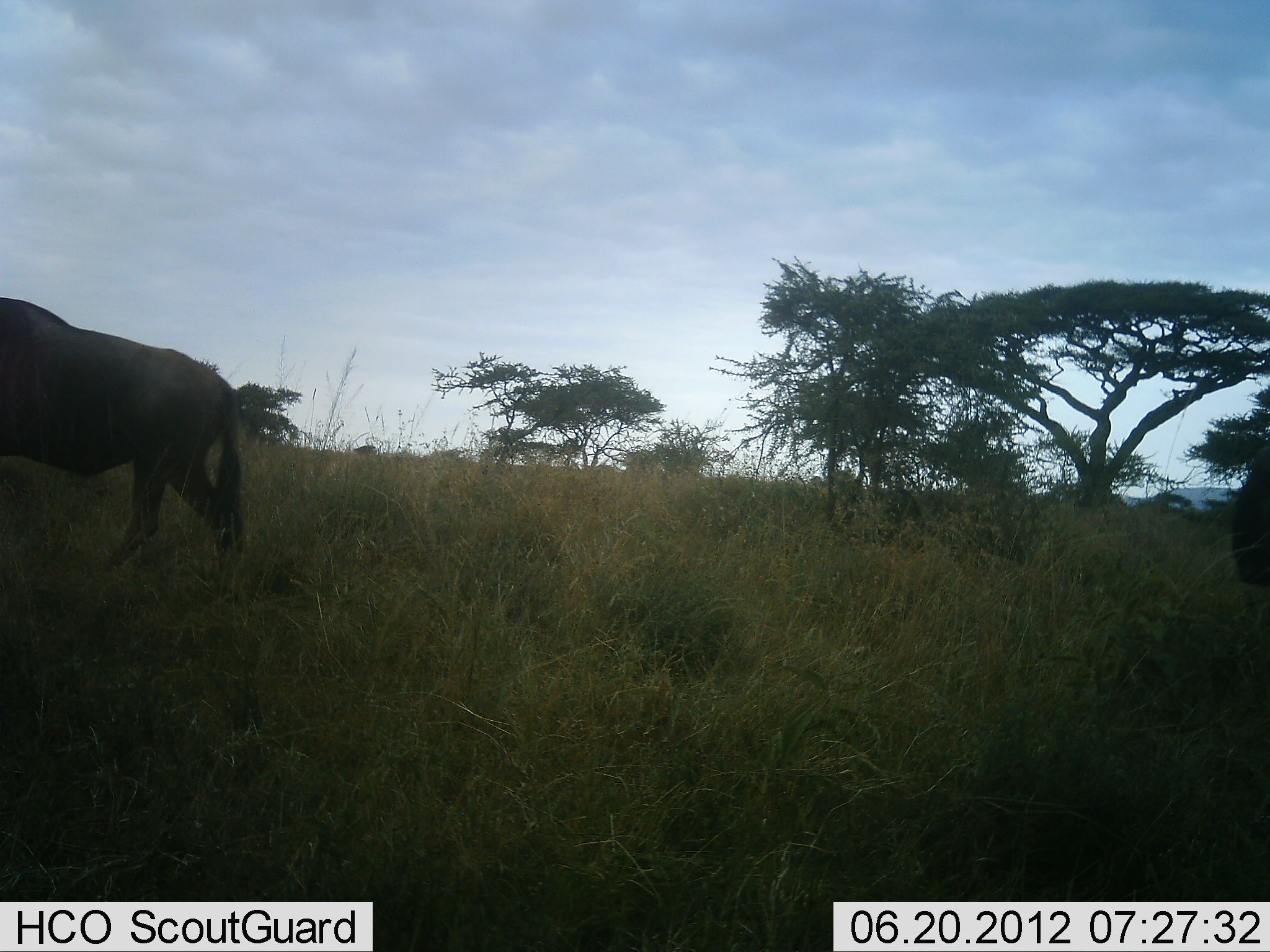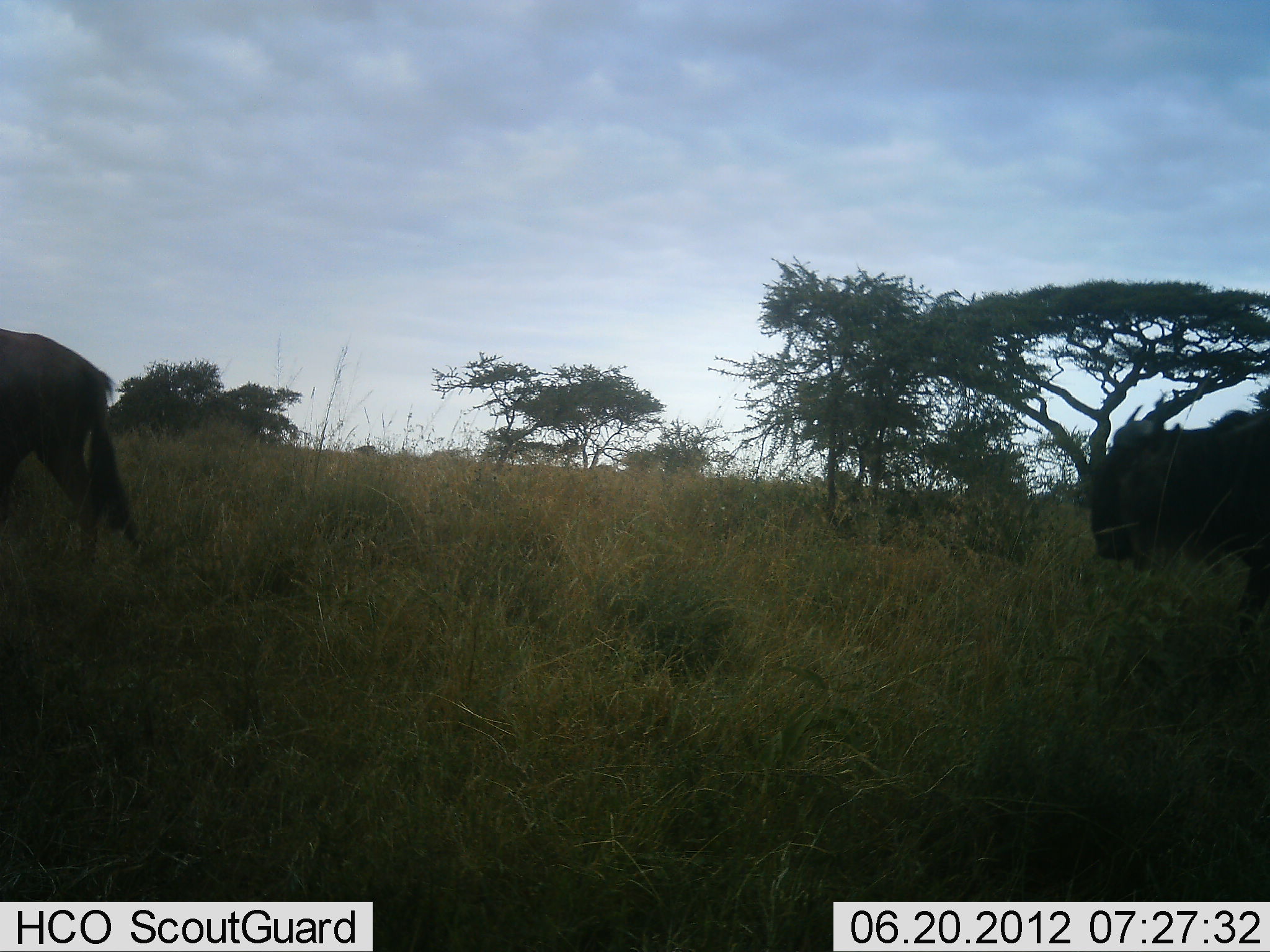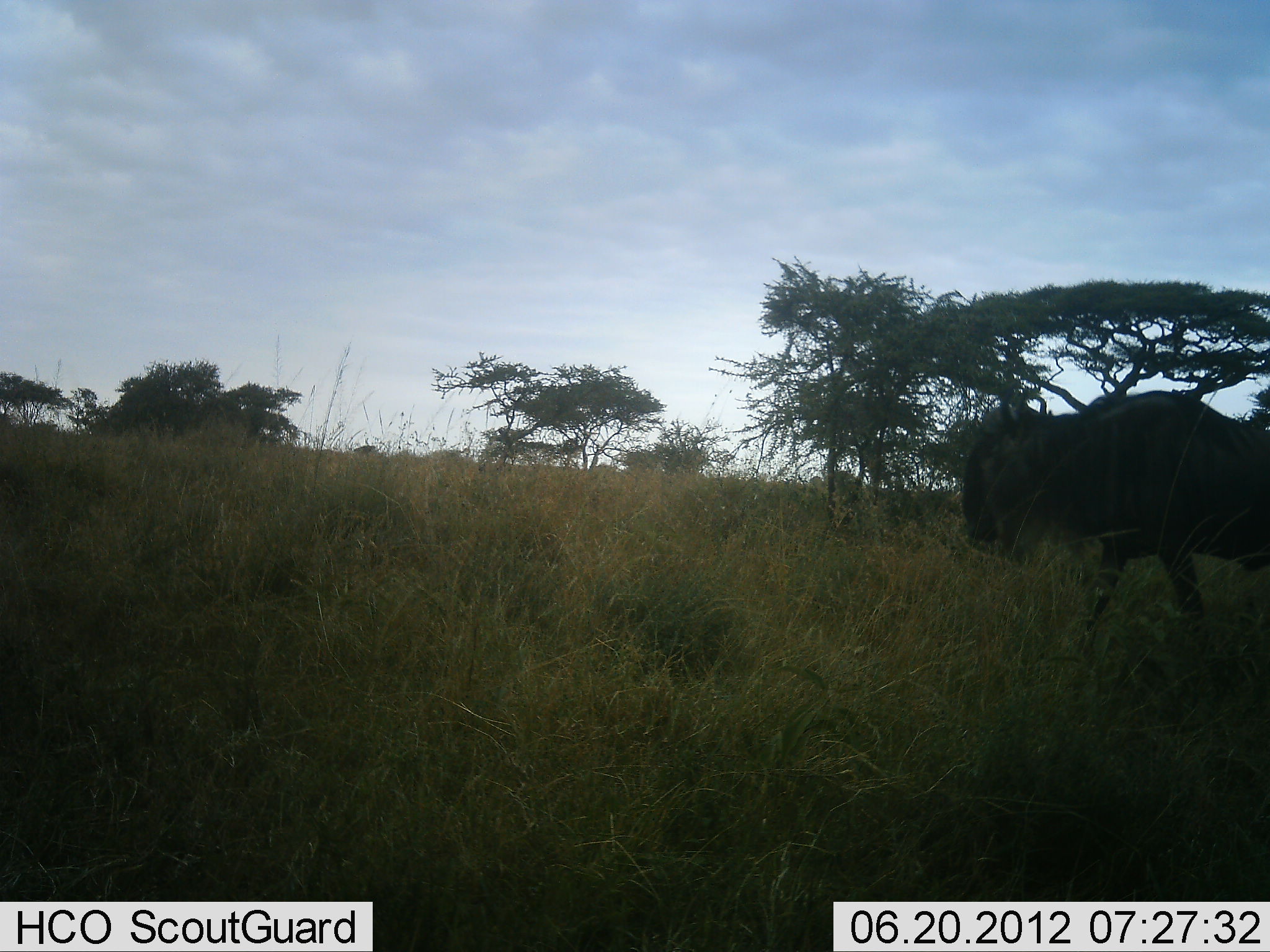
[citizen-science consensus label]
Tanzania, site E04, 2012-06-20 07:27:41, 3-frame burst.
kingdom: Animalia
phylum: Chordata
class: Mammalia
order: Artiodactyla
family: Bovidae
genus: Connochaetes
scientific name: Connochaetes taurinus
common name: blue wildebeest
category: wildebeest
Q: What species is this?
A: Wildebeest (blue wildebeest) (Connochaetes taurinus).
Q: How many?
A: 2.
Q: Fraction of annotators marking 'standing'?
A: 10%.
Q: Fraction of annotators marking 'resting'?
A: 0%.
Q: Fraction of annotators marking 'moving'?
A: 90%.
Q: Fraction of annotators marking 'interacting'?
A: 0%.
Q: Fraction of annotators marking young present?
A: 0%.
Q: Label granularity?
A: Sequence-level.